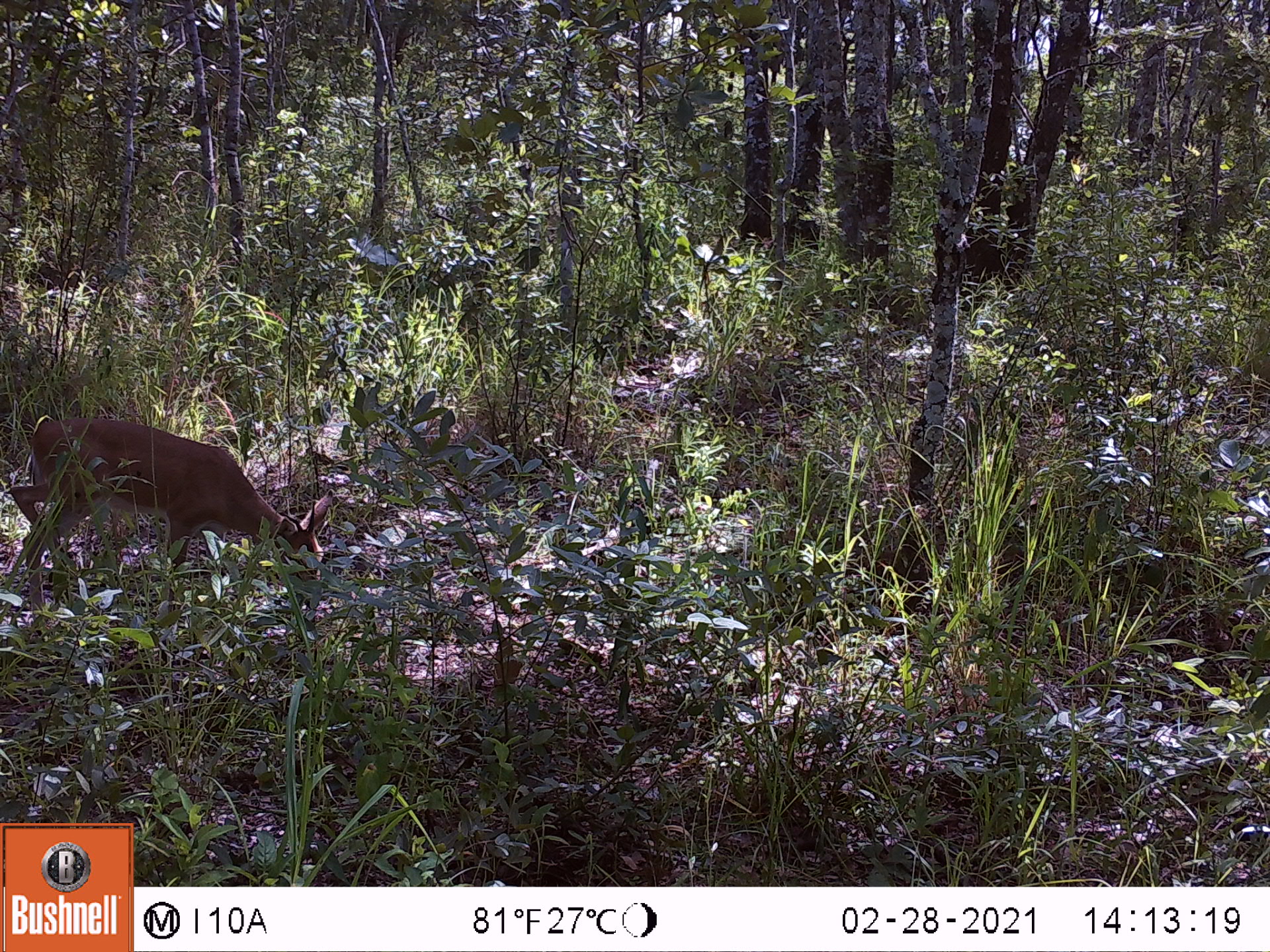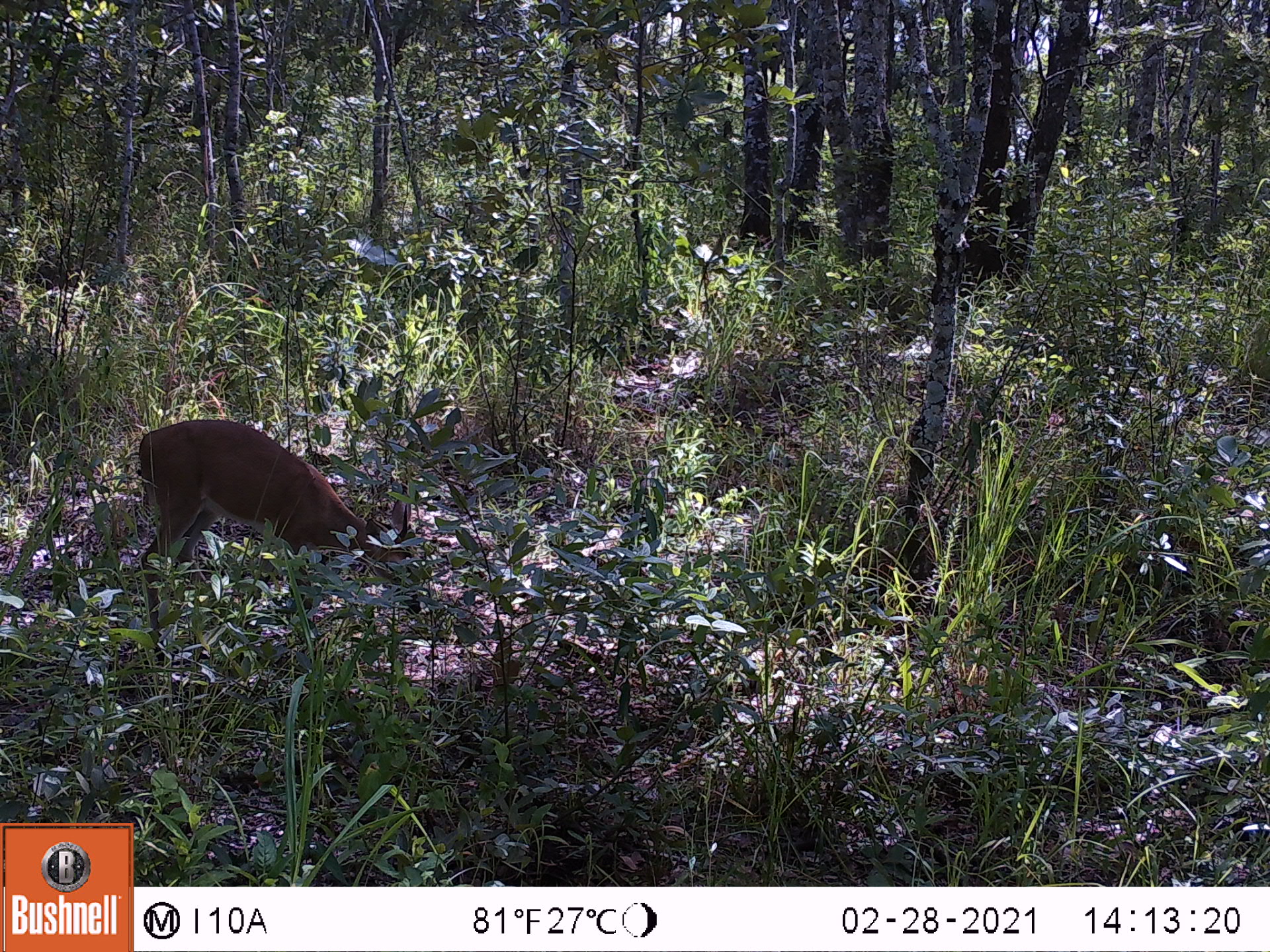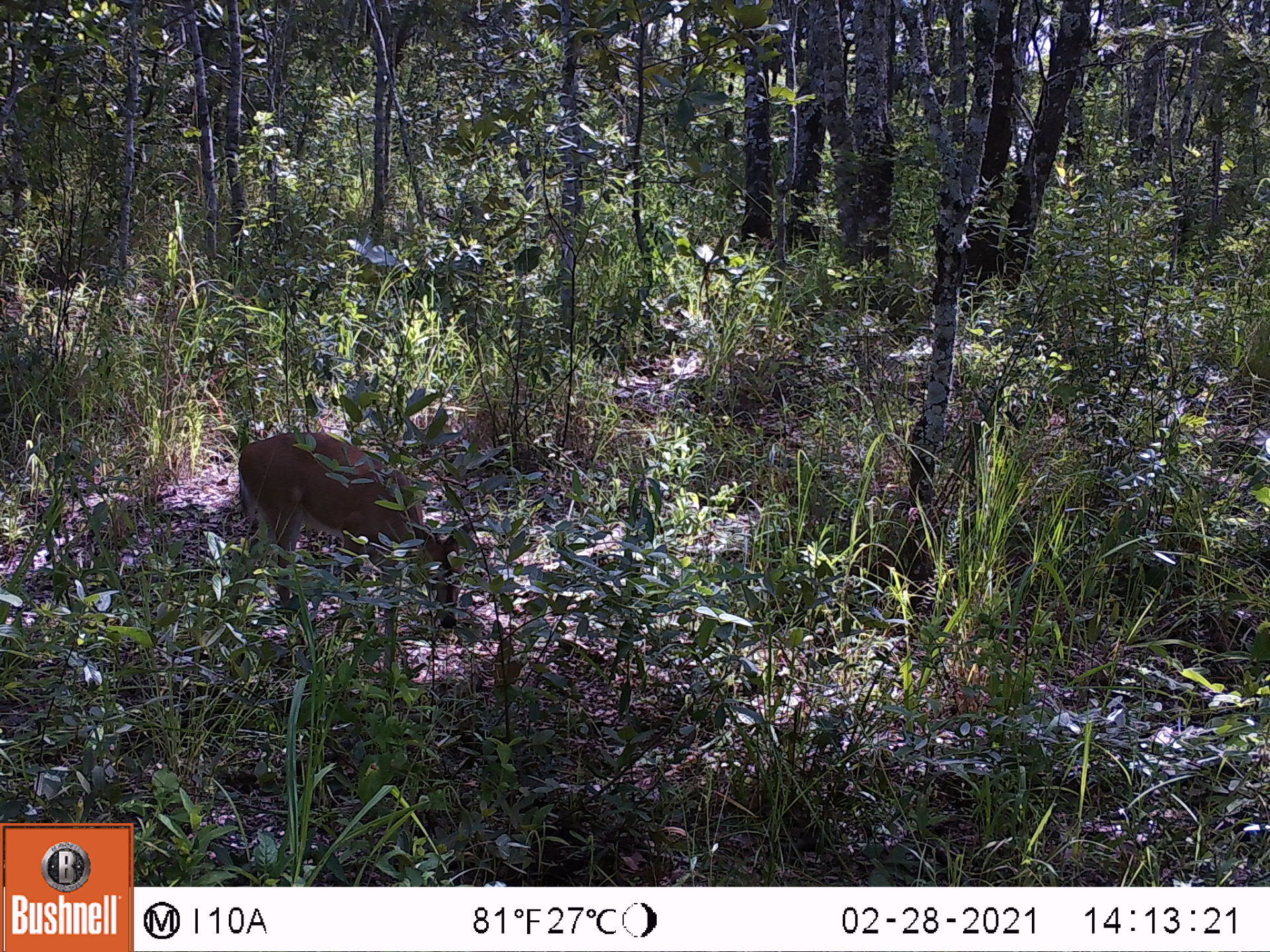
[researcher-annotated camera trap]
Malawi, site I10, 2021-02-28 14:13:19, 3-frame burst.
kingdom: Animalia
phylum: Chordata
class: Mammalia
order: Artiodactyla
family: Bovidae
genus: Sylvicapra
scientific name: Sylvicapra grimmia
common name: common duiker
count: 1